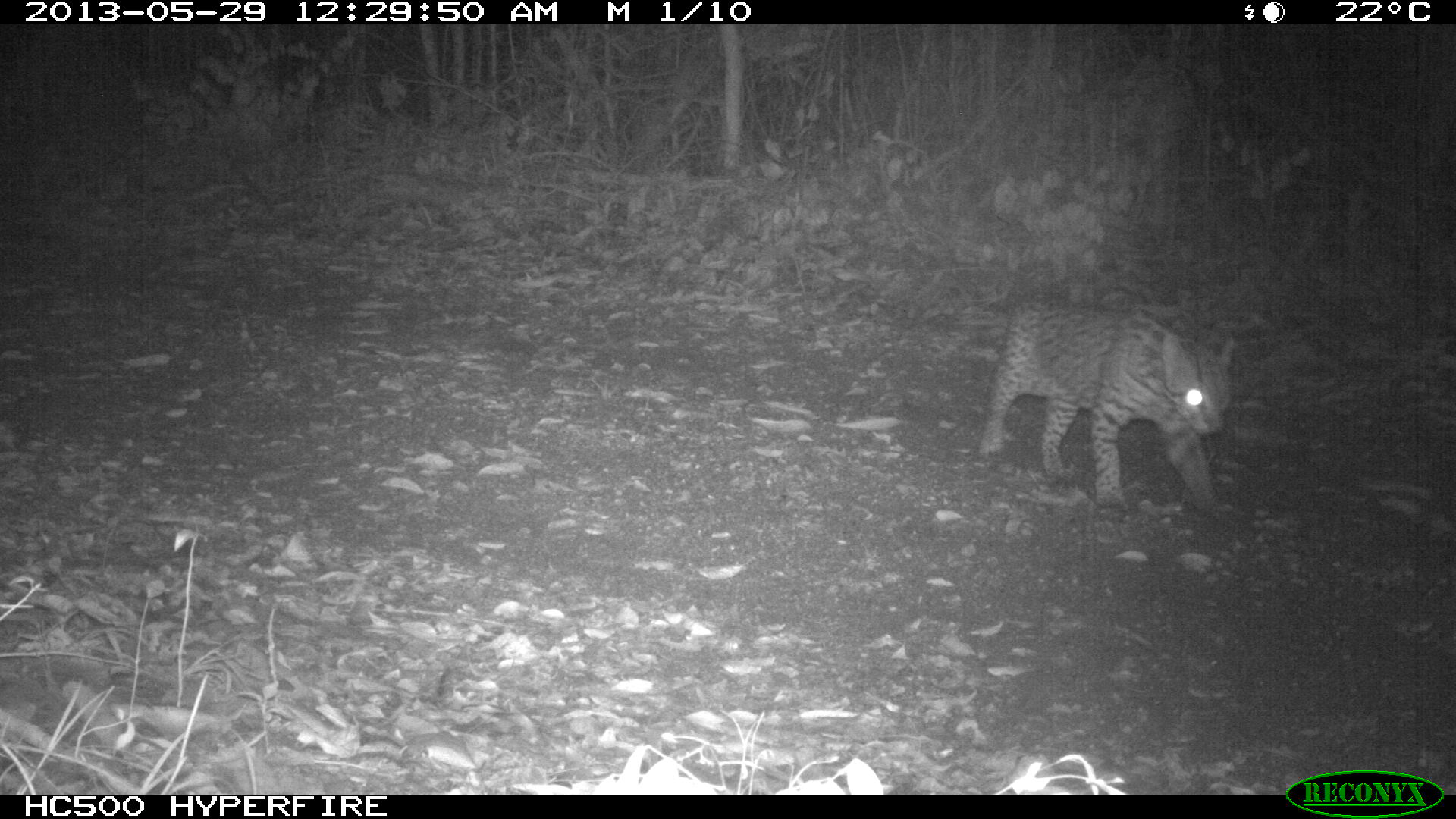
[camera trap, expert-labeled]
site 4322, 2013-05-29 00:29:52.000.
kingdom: Animalia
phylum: Chordata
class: Mammalia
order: Carnivora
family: Felidae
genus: Leopardus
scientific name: Leopardus pardalis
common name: ocelot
Leopardus pardalis (ocelot), count 1.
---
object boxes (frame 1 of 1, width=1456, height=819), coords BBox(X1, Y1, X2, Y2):
leopardus pardalis: BBox(978, 295, 1239, 514)